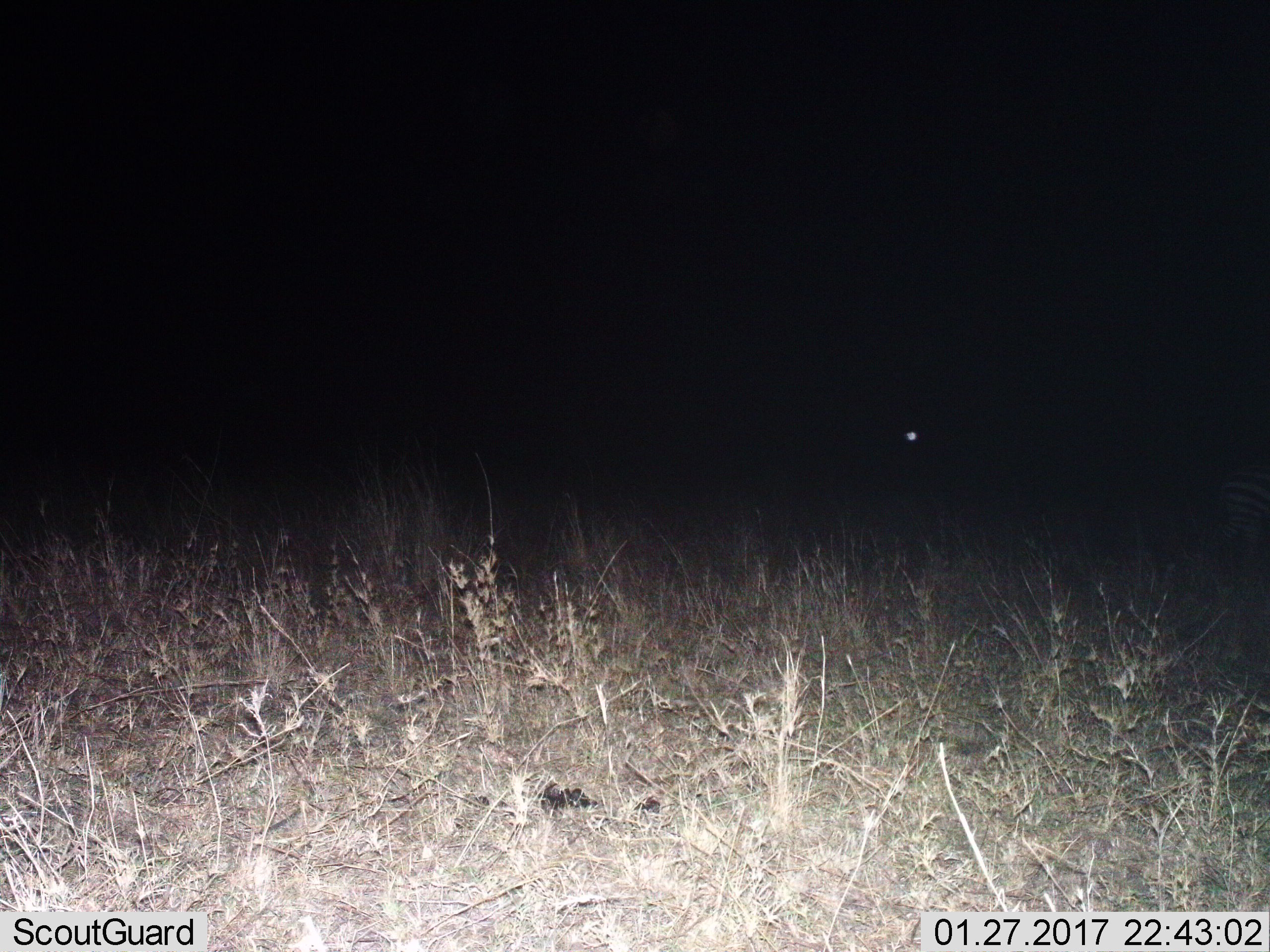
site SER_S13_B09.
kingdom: Animalia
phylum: Chordata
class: Mammalia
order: Perissodactyla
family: Equidae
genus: Equus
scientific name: Equus quagga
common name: plains zebra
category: zebraplains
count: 1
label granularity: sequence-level